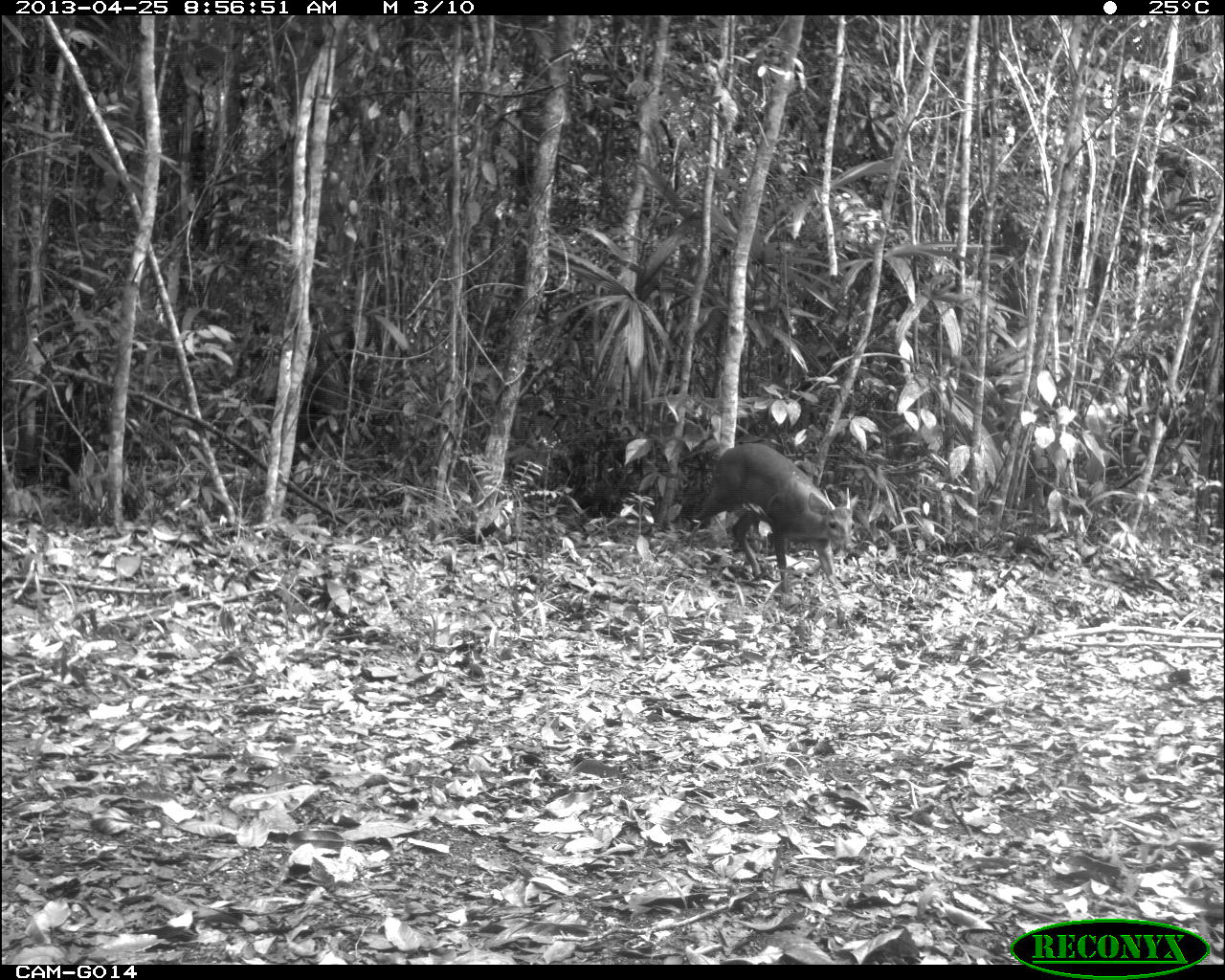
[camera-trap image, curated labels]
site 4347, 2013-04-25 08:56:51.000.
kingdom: Animalia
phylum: Chordata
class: Mammalia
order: Artiodactyla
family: Cervidae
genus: Mazama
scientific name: Mazama temama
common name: central american red brocket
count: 1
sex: male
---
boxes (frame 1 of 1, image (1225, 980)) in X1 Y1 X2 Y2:
mazama temama: 686 441 855 607